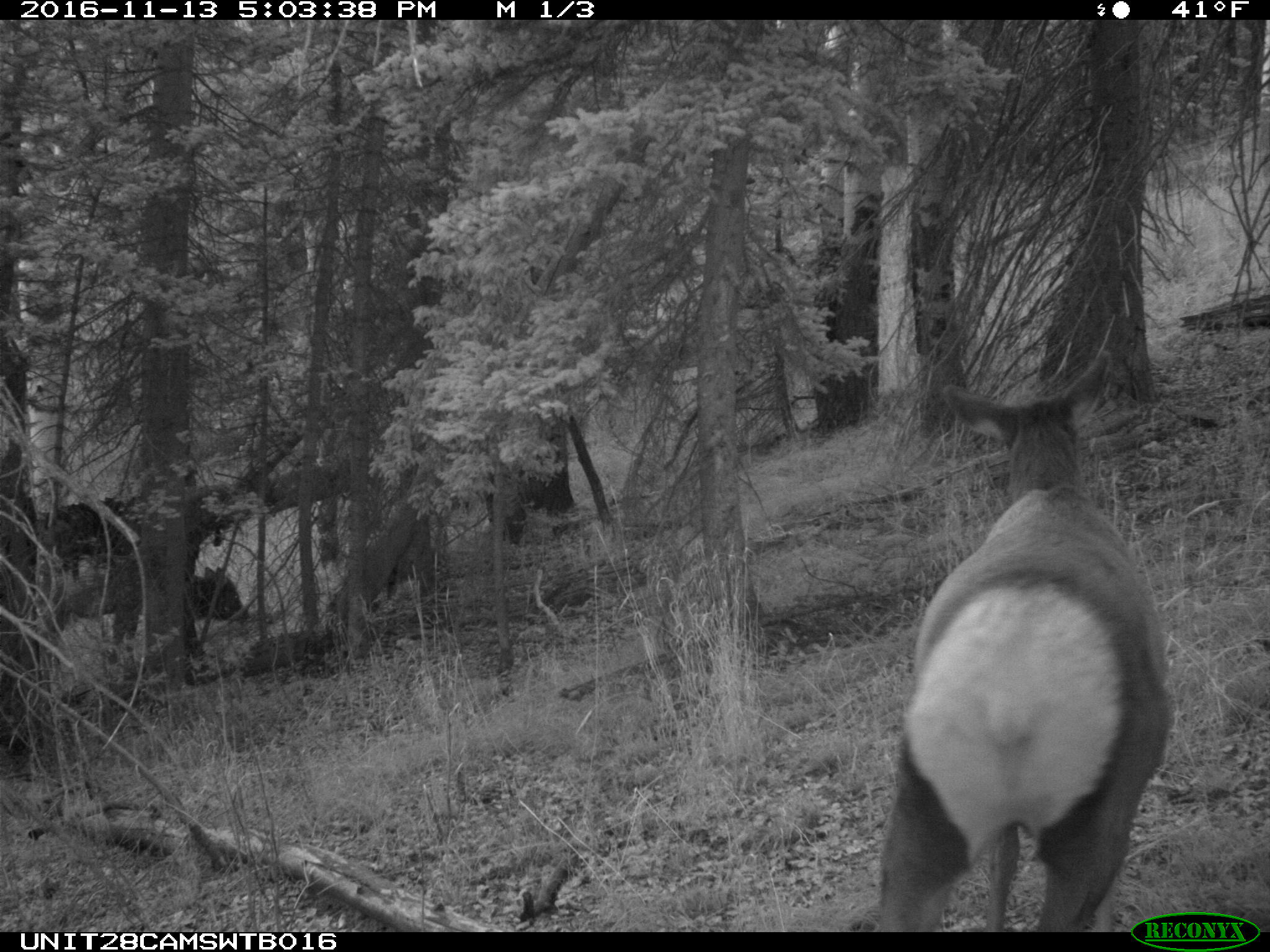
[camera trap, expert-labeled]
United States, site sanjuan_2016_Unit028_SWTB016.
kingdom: Animalia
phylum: Chordata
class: Mammalia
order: Artiodactyla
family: Cervidae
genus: Cervus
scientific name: Cervus elaphus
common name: red deer